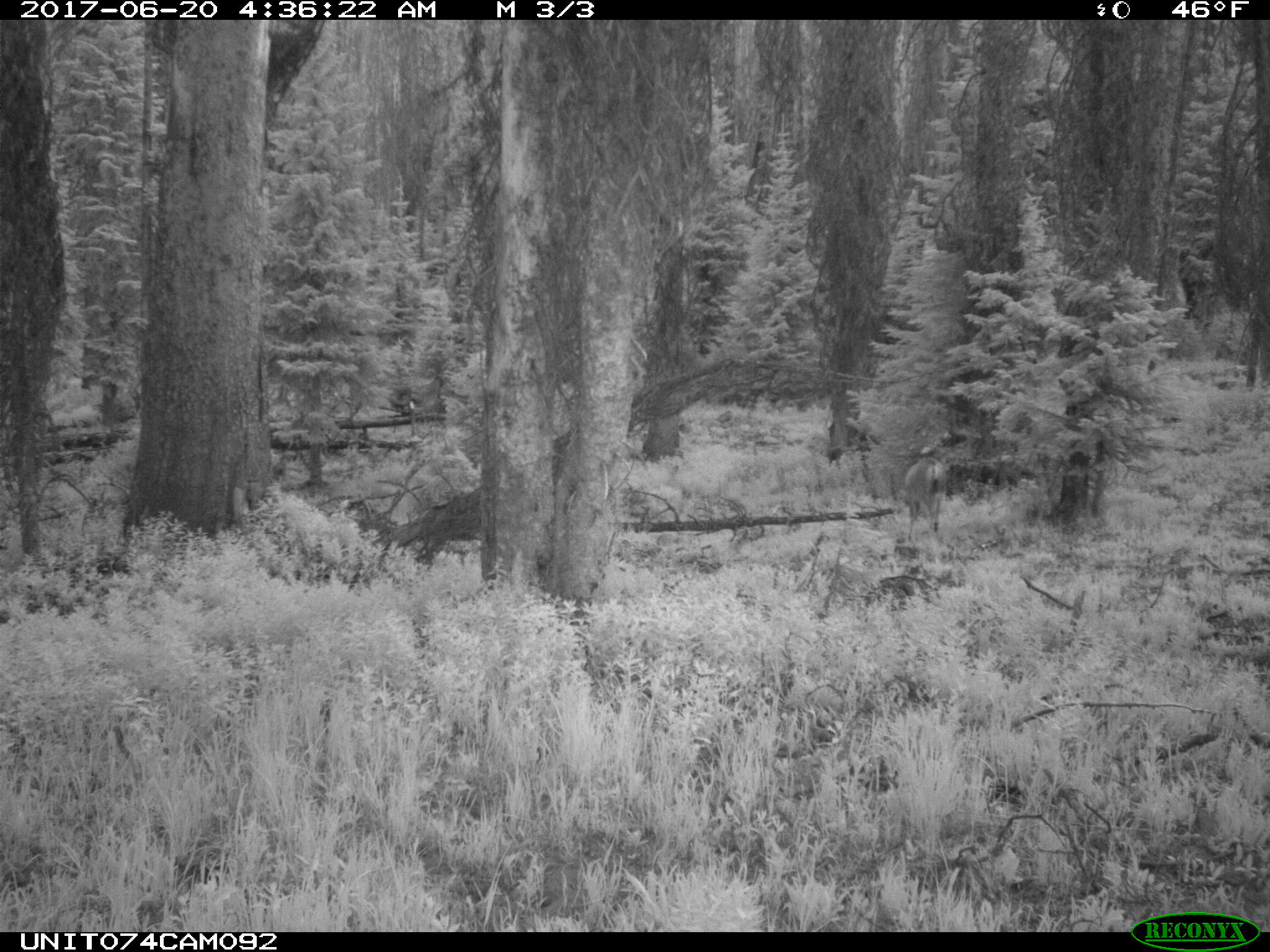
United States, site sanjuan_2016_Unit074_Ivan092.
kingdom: Animalia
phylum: Chordata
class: Mammalia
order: Artiodactyla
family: Cervidae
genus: Odocoileus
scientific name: Odocoileus hemionus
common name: mule deer